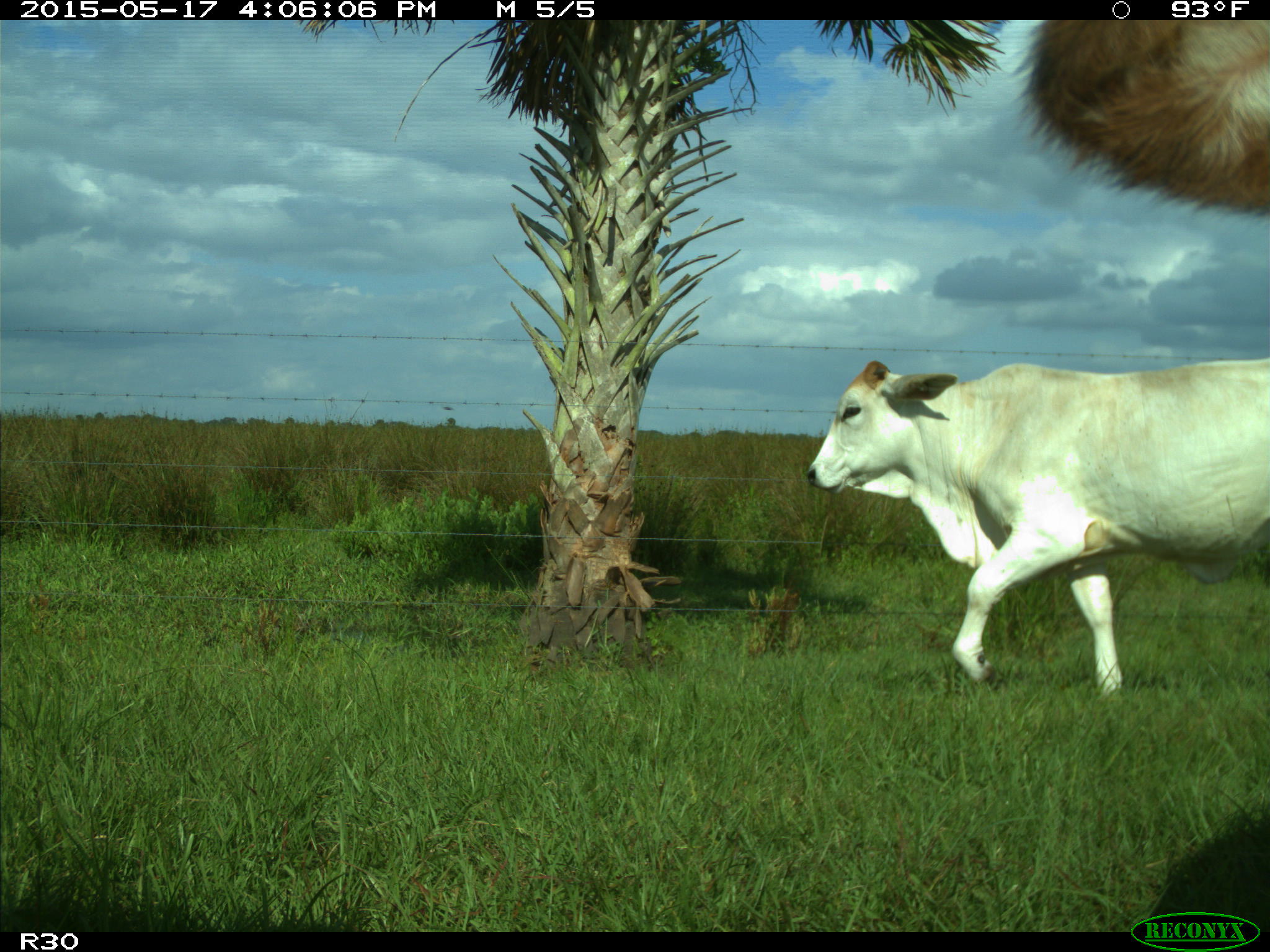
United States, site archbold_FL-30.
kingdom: Animalia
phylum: Chordata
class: Mammalia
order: Artiodactyla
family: Bovidae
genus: Bos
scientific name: Bos taurus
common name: domestic cow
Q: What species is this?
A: Bos taurus (domestic cow).